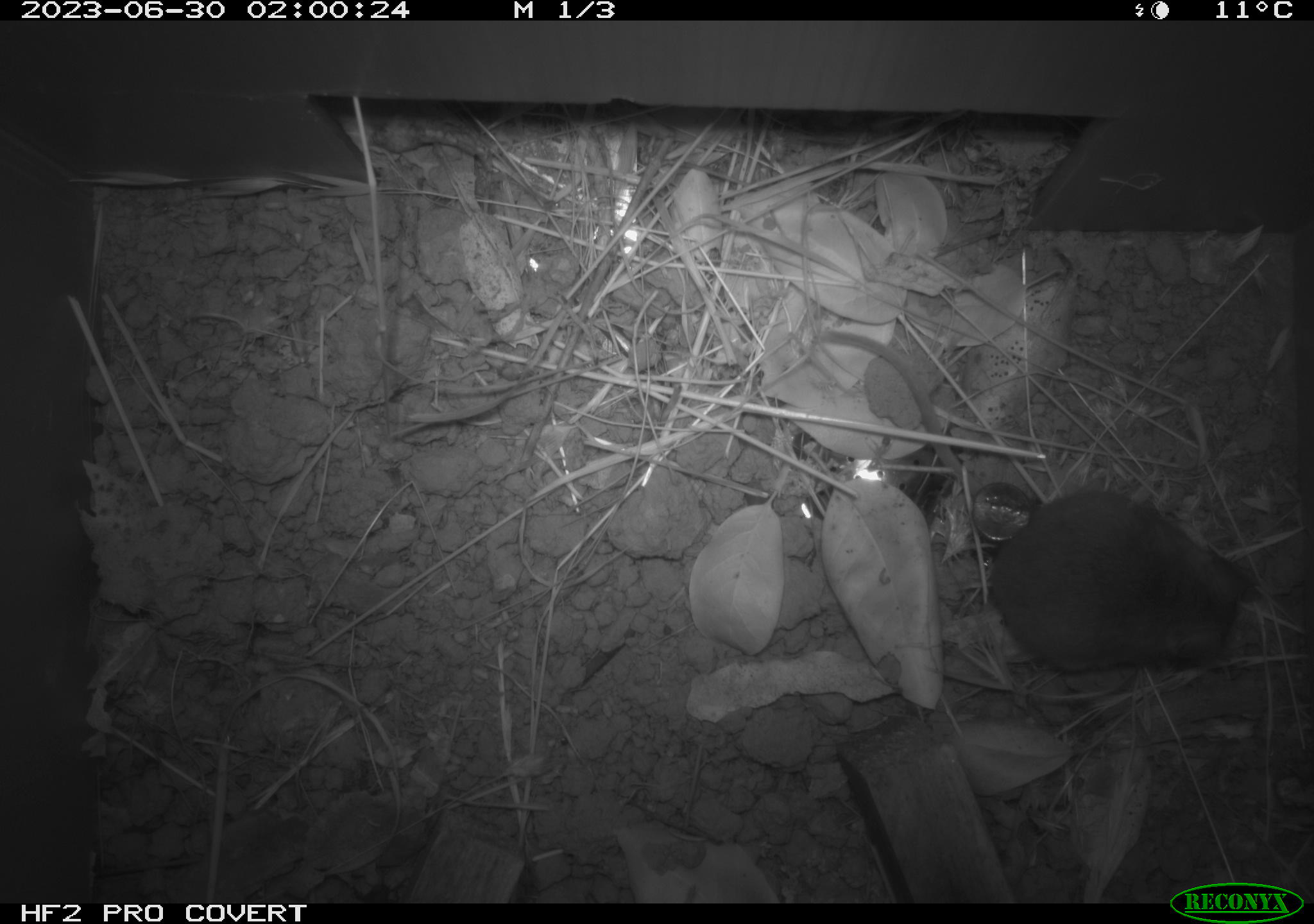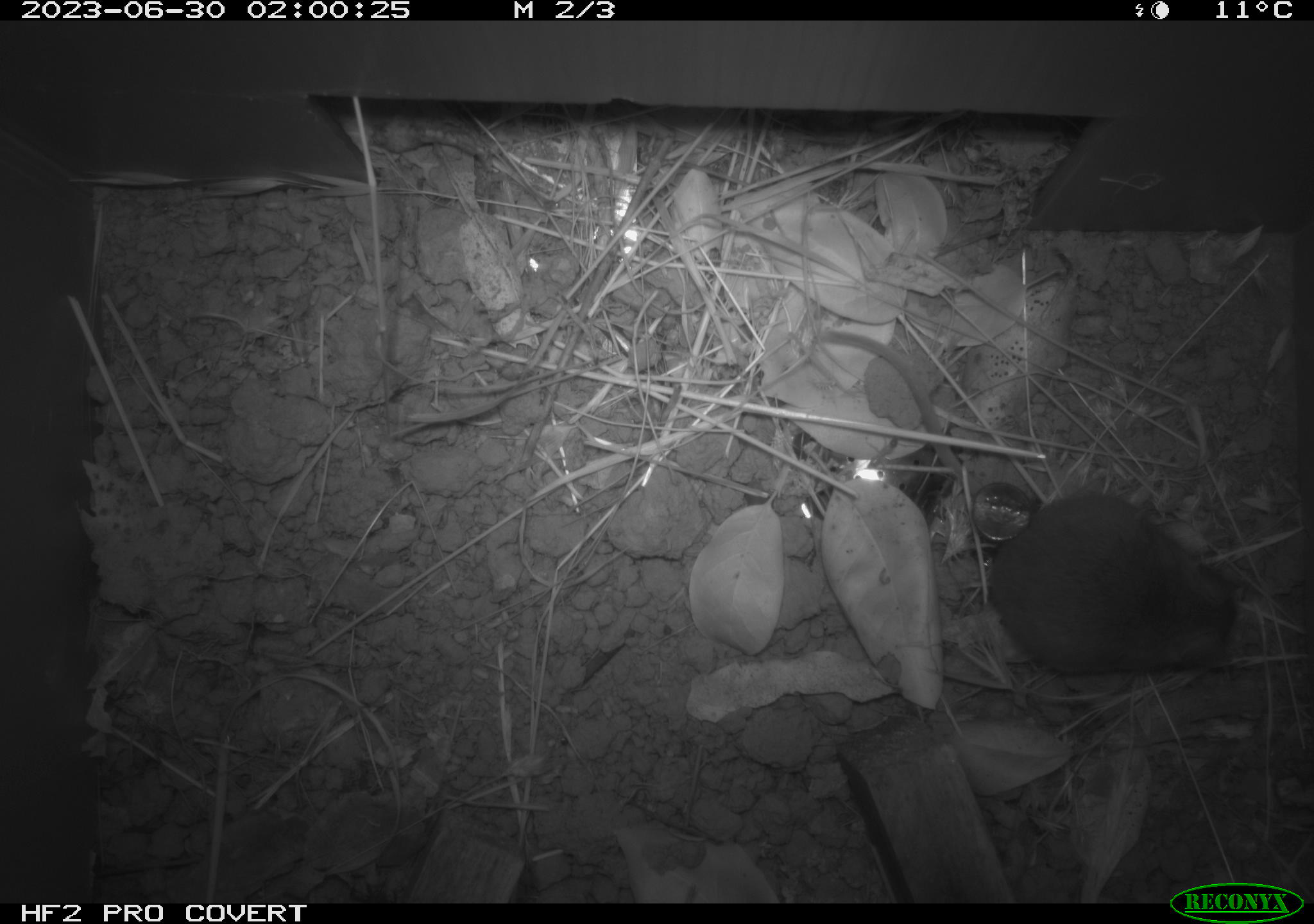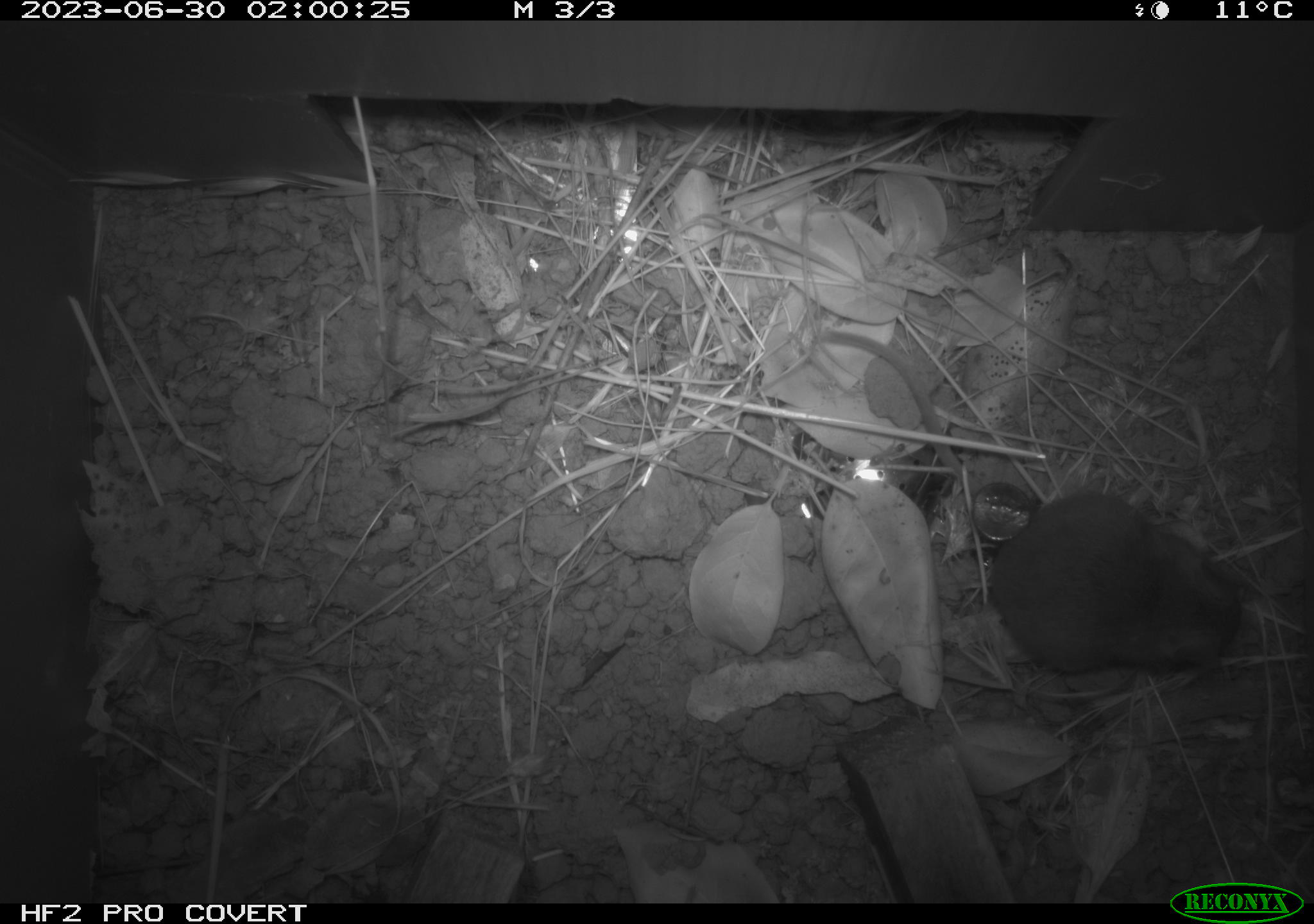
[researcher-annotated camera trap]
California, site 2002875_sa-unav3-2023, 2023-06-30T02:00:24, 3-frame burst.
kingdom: Animalia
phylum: Chordata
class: Mammalia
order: Rodentia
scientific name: Rodentia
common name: mouse species